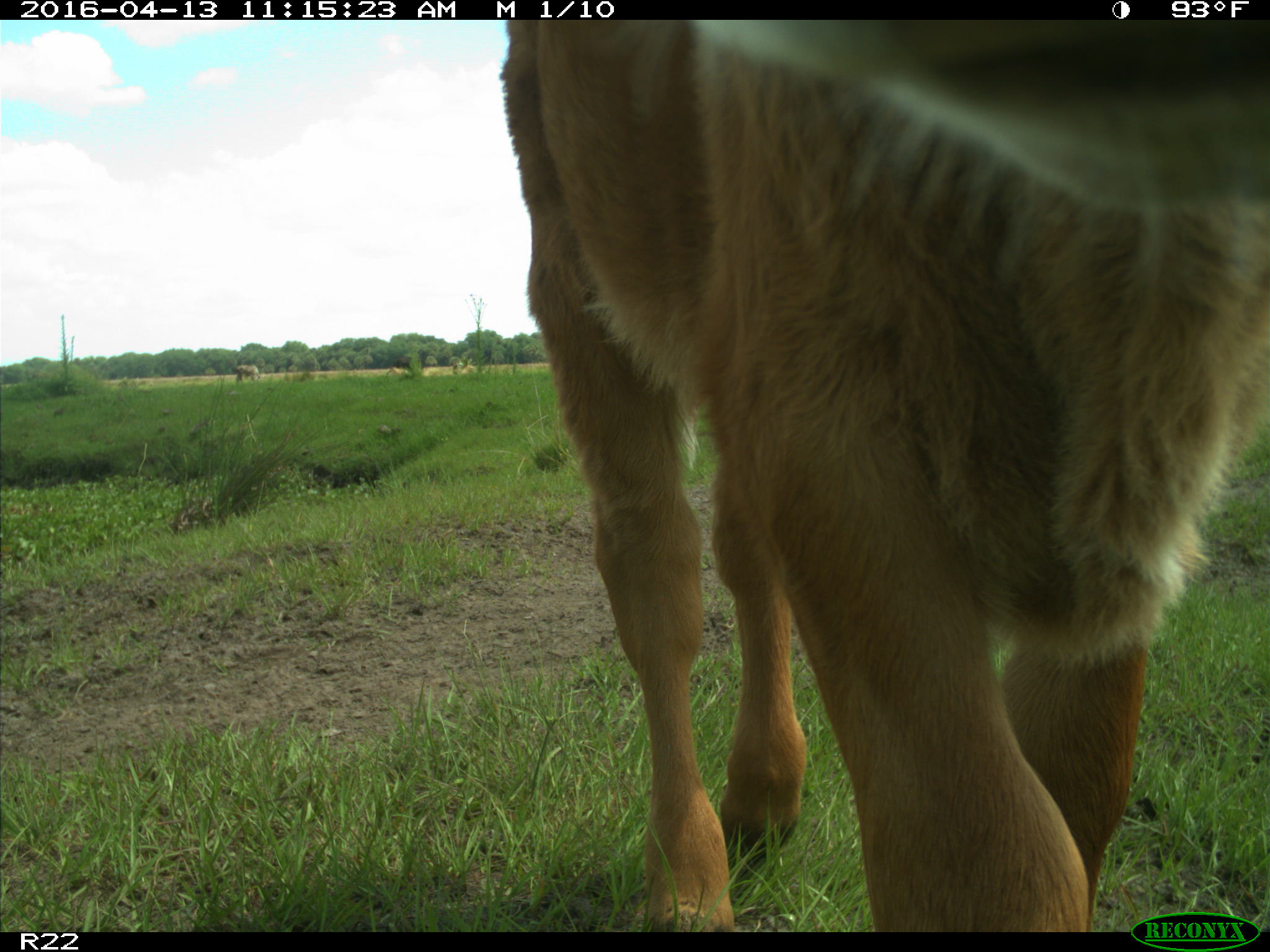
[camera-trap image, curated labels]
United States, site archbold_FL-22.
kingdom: Animalia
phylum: Chordata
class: Mammalia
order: Artiodactyla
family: Bovidae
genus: Bos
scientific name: Bos taurus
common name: domestic cow